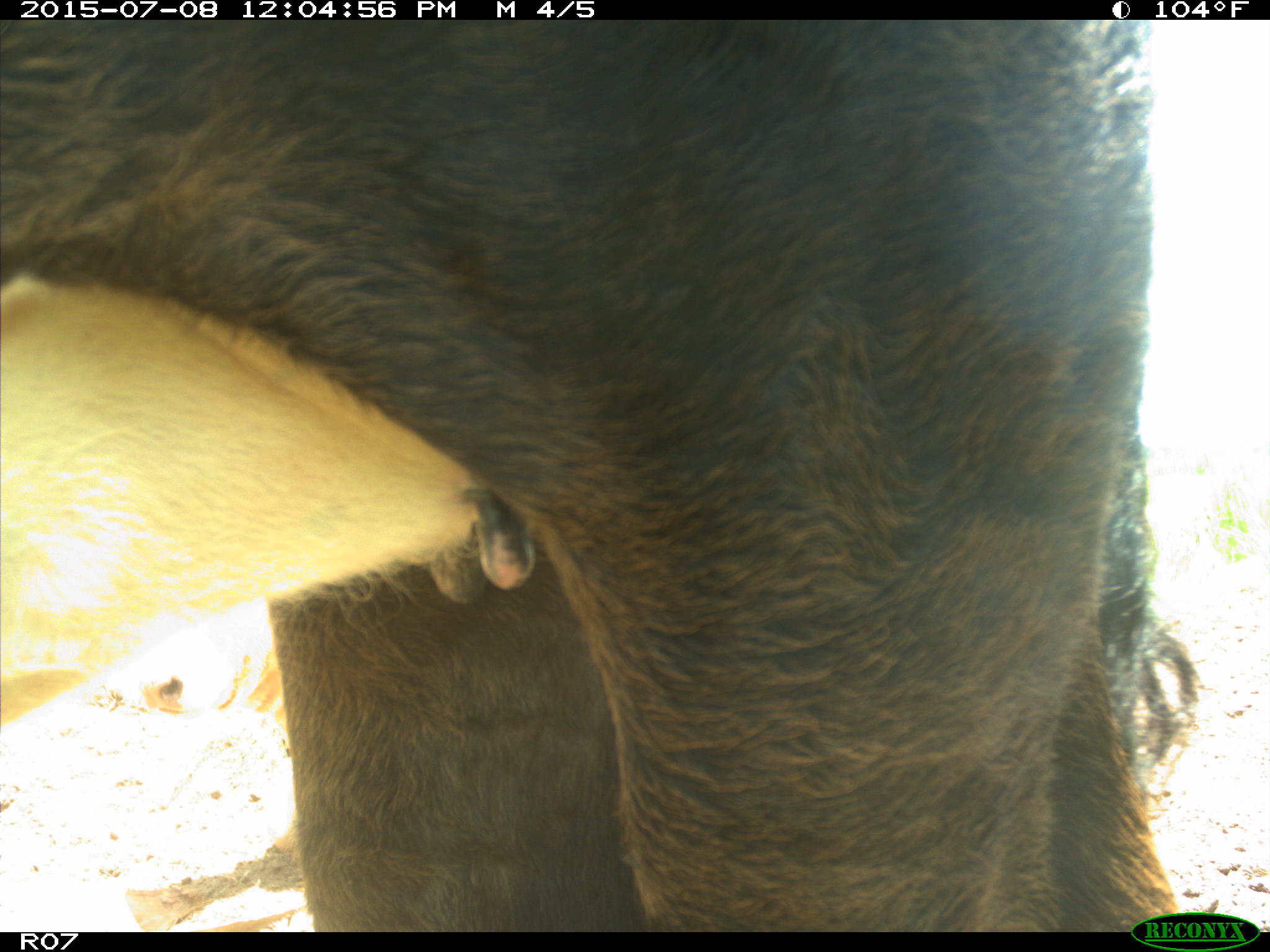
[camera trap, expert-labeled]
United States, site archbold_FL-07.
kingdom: Animalia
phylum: Chordata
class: Mammalia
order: Artiodactyla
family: Bovidae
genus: Bos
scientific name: Bos taurus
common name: domestic cow